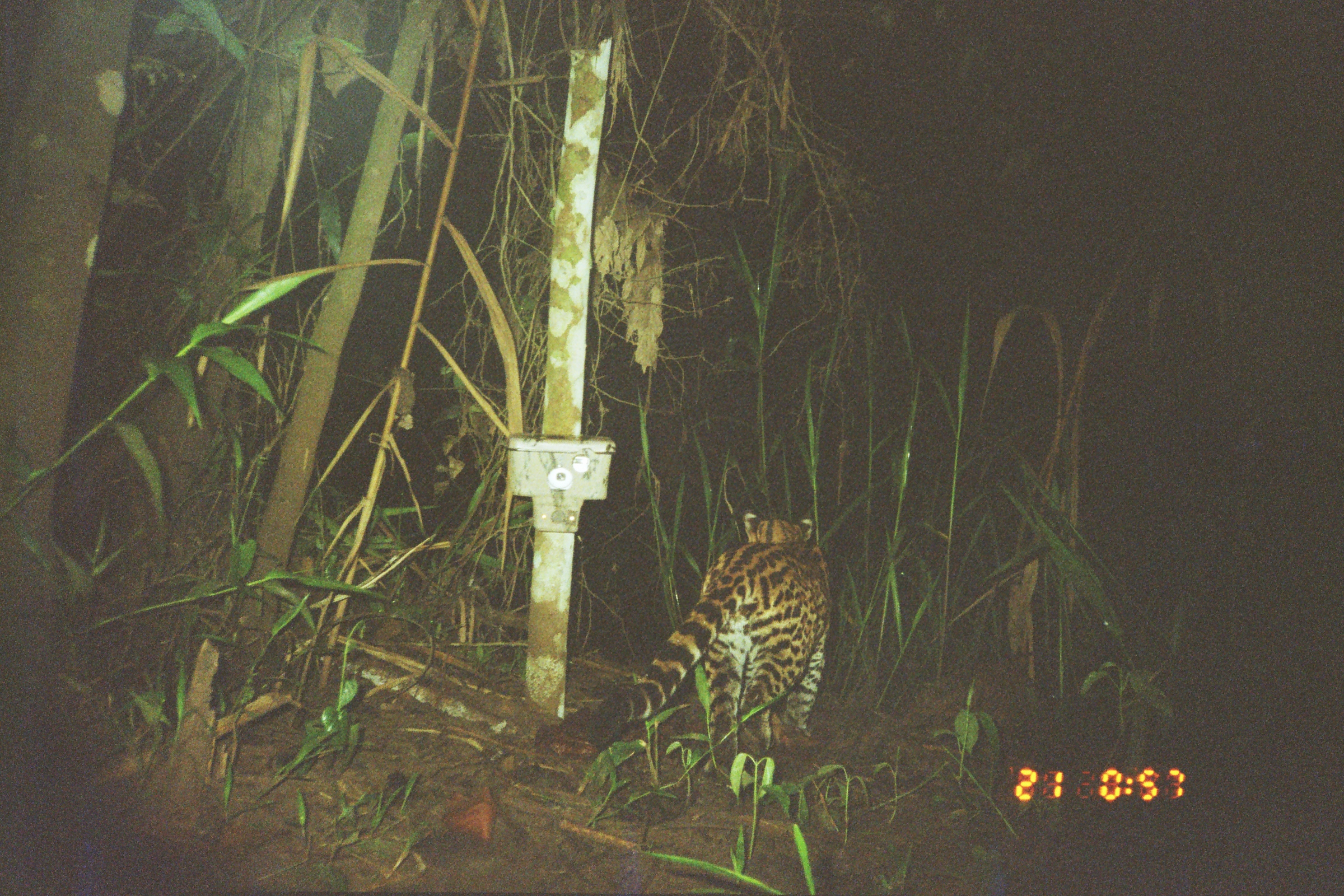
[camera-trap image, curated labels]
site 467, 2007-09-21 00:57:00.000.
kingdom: Animalia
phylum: Chordata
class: Mammalia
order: Carnivora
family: Felidae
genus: Leopardus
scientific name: Leopardus pardalis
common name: ocelot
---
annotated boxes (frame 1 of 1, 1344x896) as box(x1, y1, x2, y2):
leopardus pardalis: box(544, 506, 833, 761)